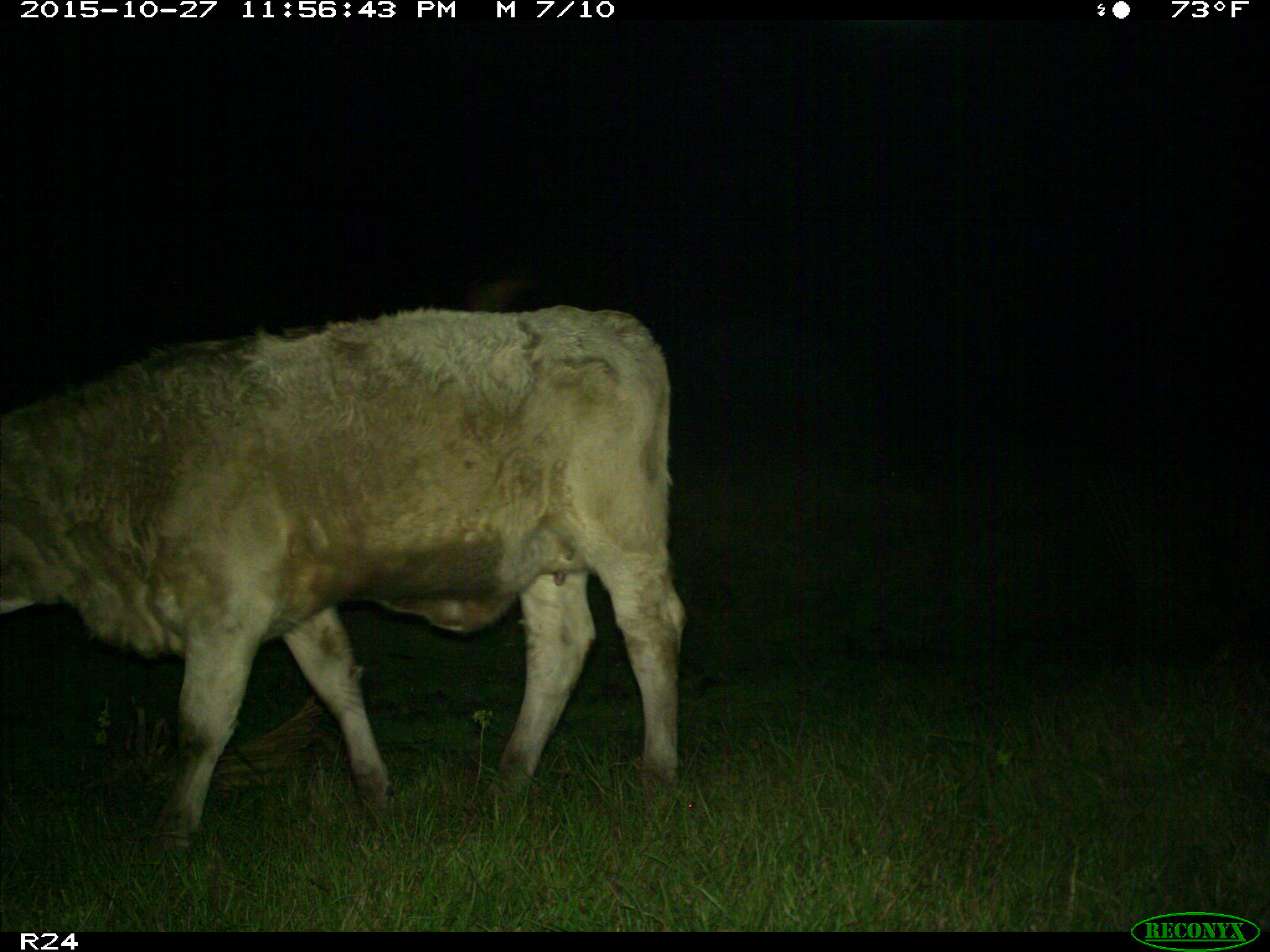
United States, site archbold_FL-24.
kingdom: Animalia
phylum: Chordata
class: Mammalia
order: Artiodactyla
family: Bovidae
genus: Bos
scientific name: Bos taurus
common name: domestic cow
Bos taurus (domestic cow).